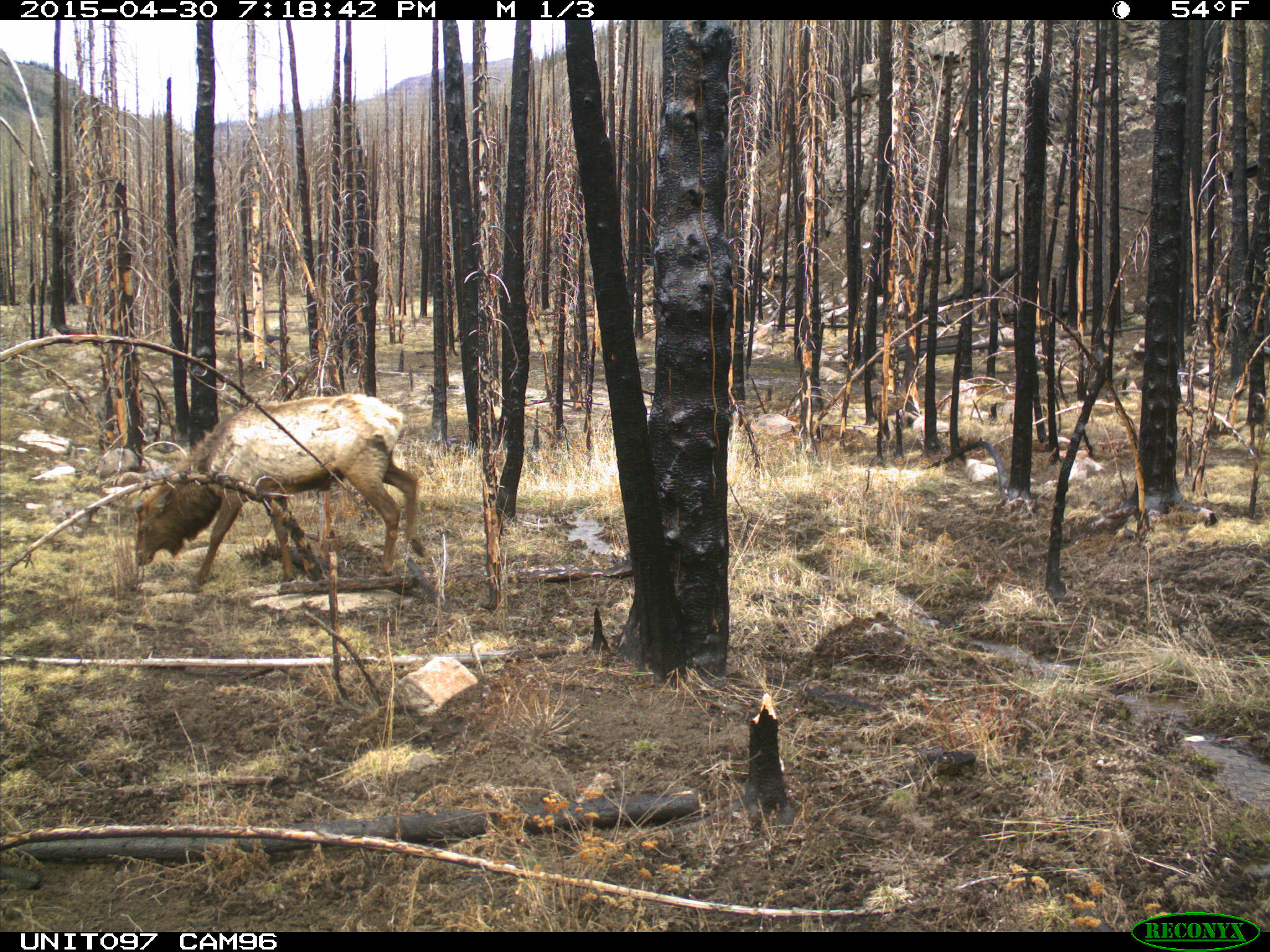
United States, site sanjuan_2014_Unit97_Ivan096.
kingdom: Animalia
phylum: Chordata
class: Mammalia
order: Artiodactyla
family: Cervidae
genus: Cervus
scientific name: Cervus elaphus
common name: red deer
Cervus elaphus (red deer).